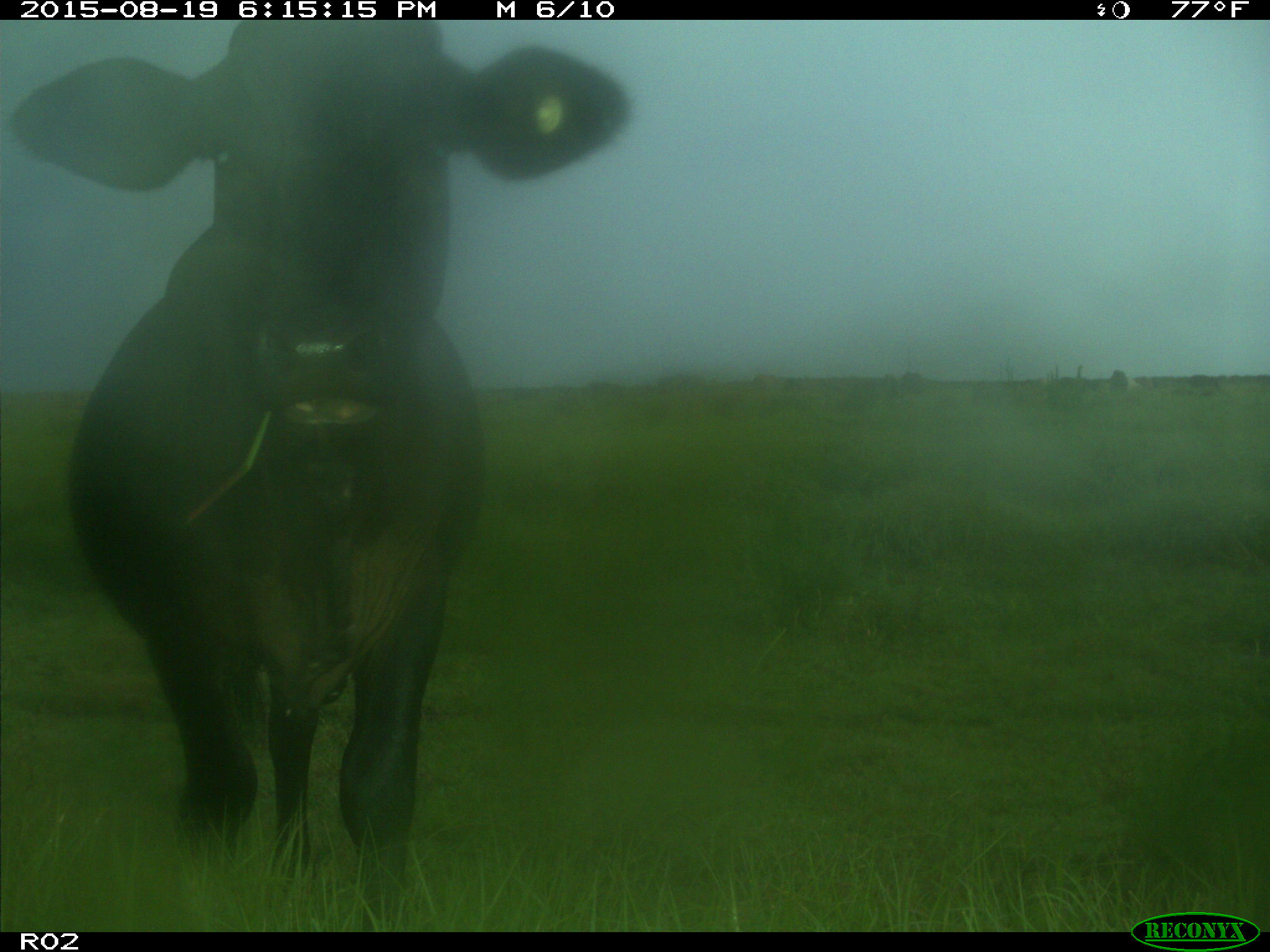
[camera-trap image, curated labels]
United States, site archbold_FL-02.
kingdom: Animalia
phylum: Chordata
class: Mammalia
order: Artiodactyla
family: Bovidae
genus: Bos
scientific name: Bos taurus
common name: domestic cow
Bos taurus (domestic cow).